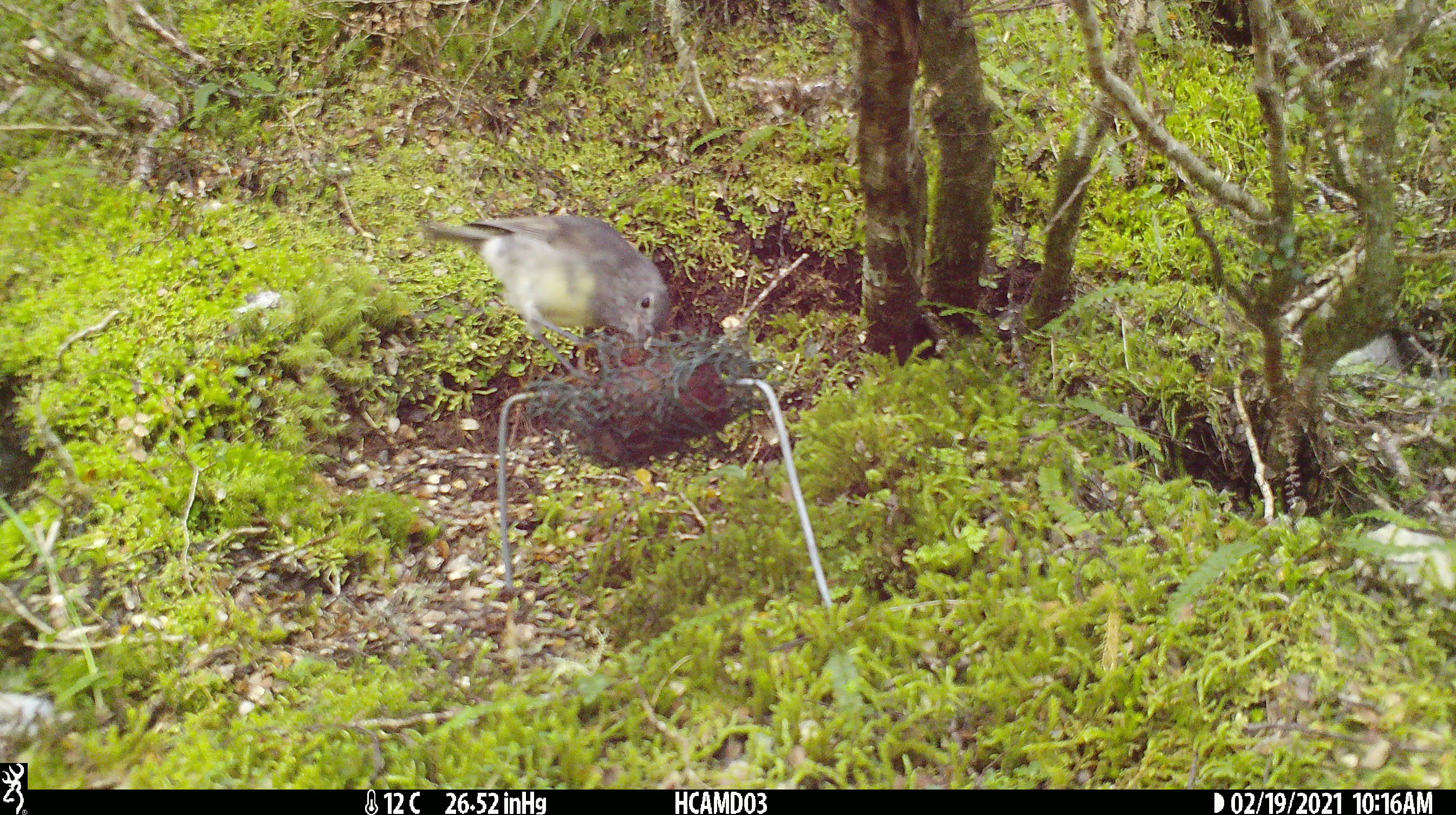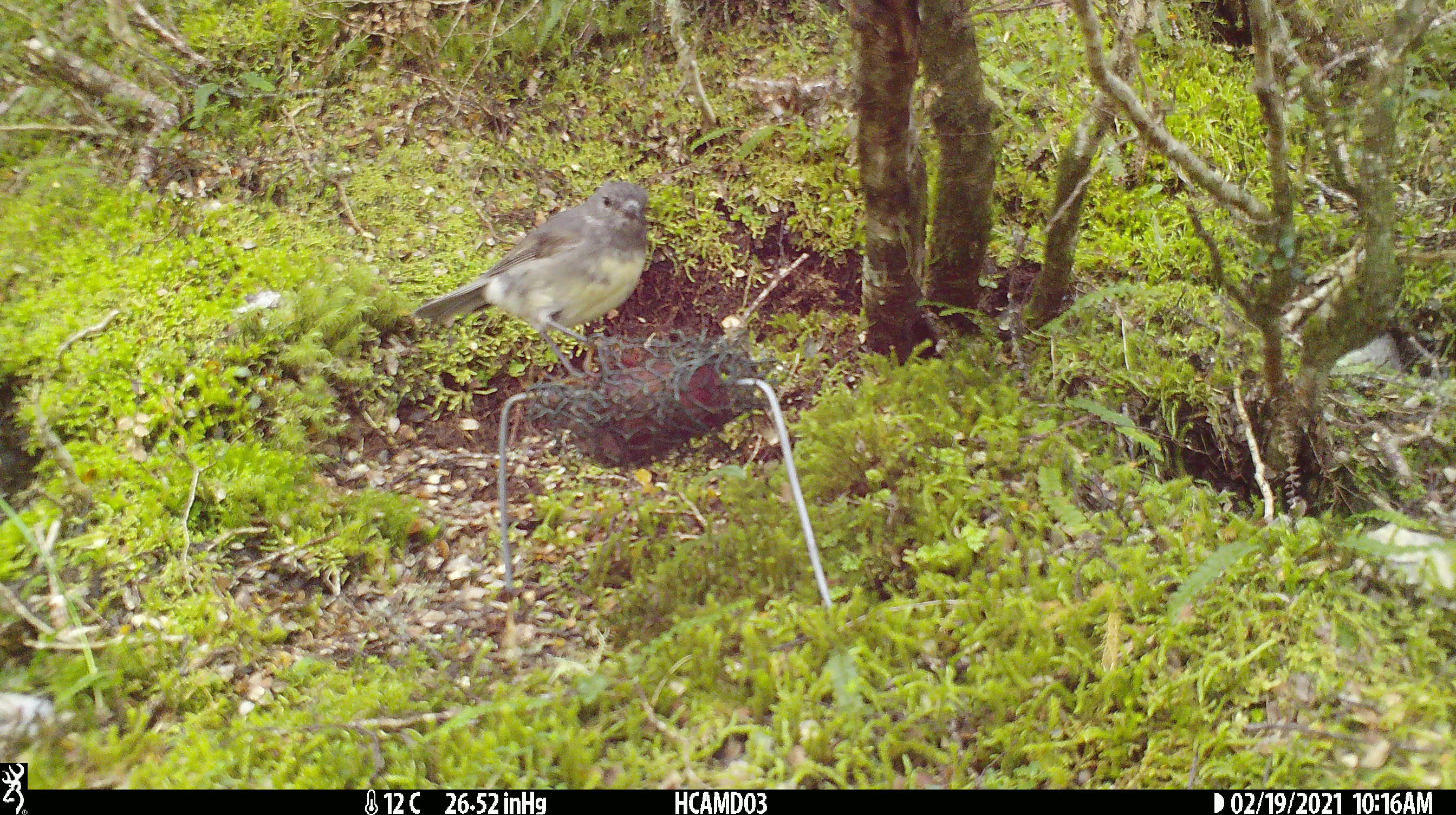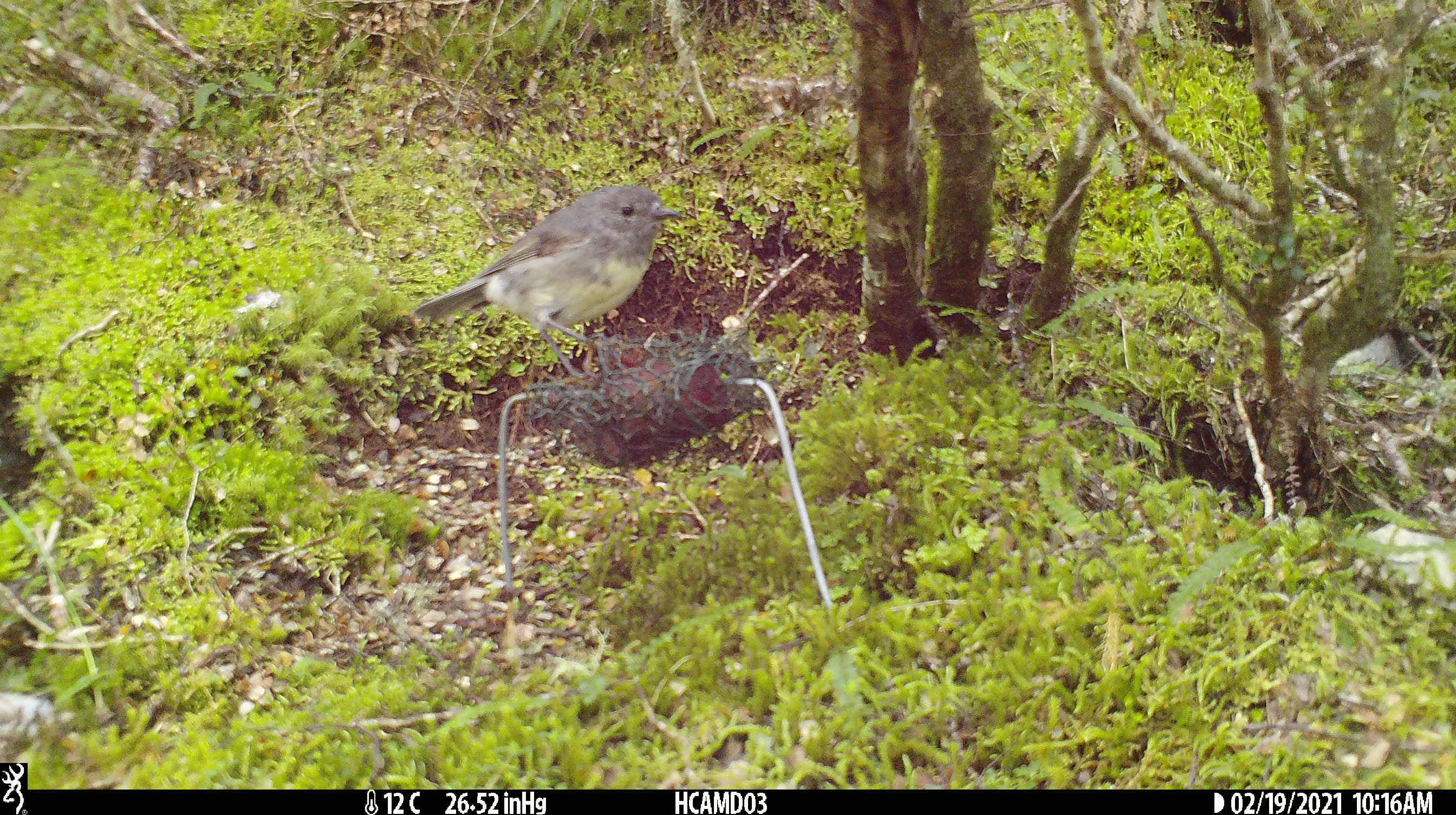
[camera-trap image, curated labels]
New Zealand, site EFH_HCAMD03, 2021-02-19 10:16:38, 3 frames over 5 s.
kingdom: Animalia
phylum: Chordata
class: Aves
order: Passeriformes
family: Petroicidae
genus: Petroica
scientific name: Petroica australis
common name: new zealand robin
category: robin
Robin (new zealand robin) (Petroica australis).